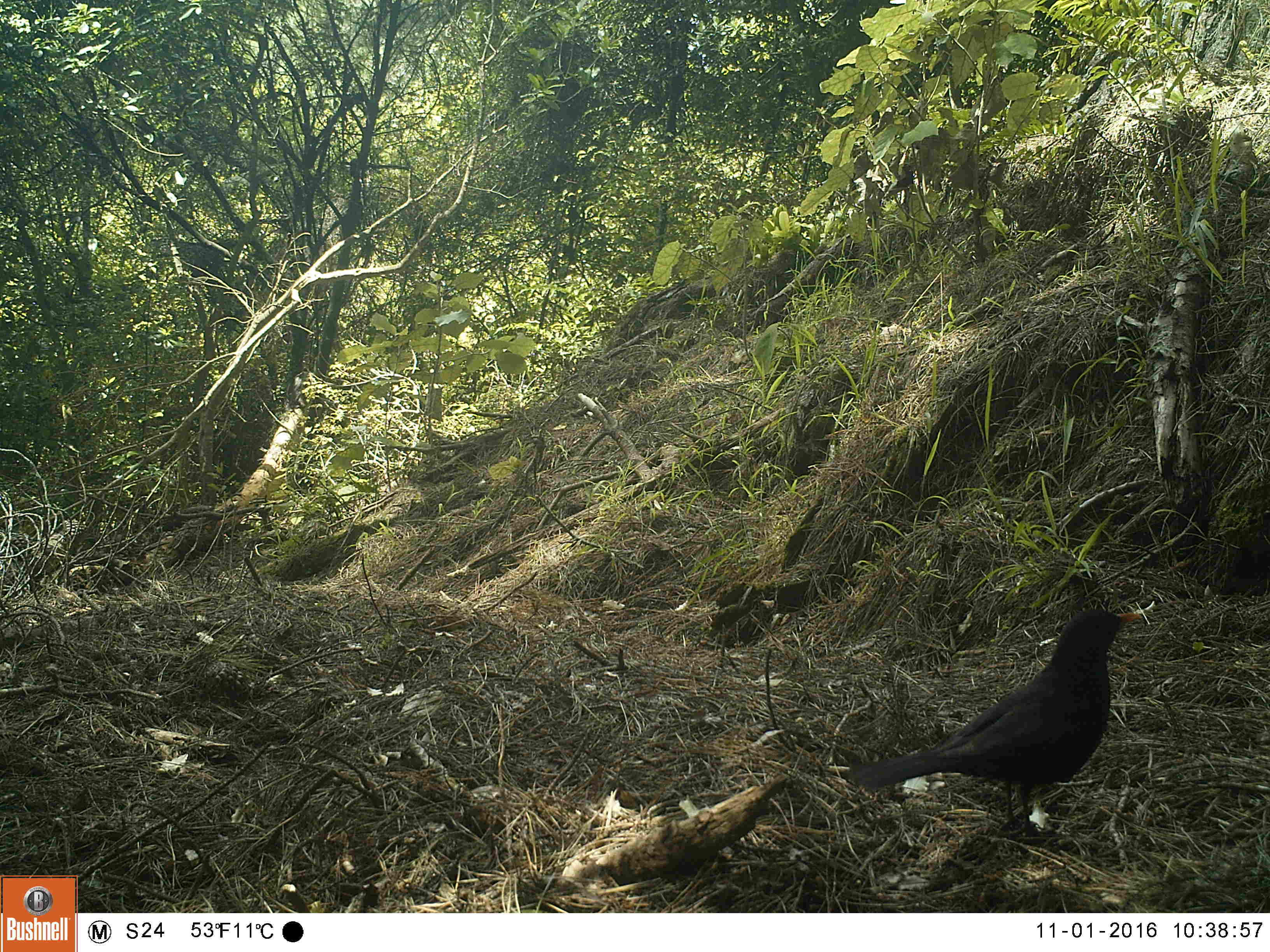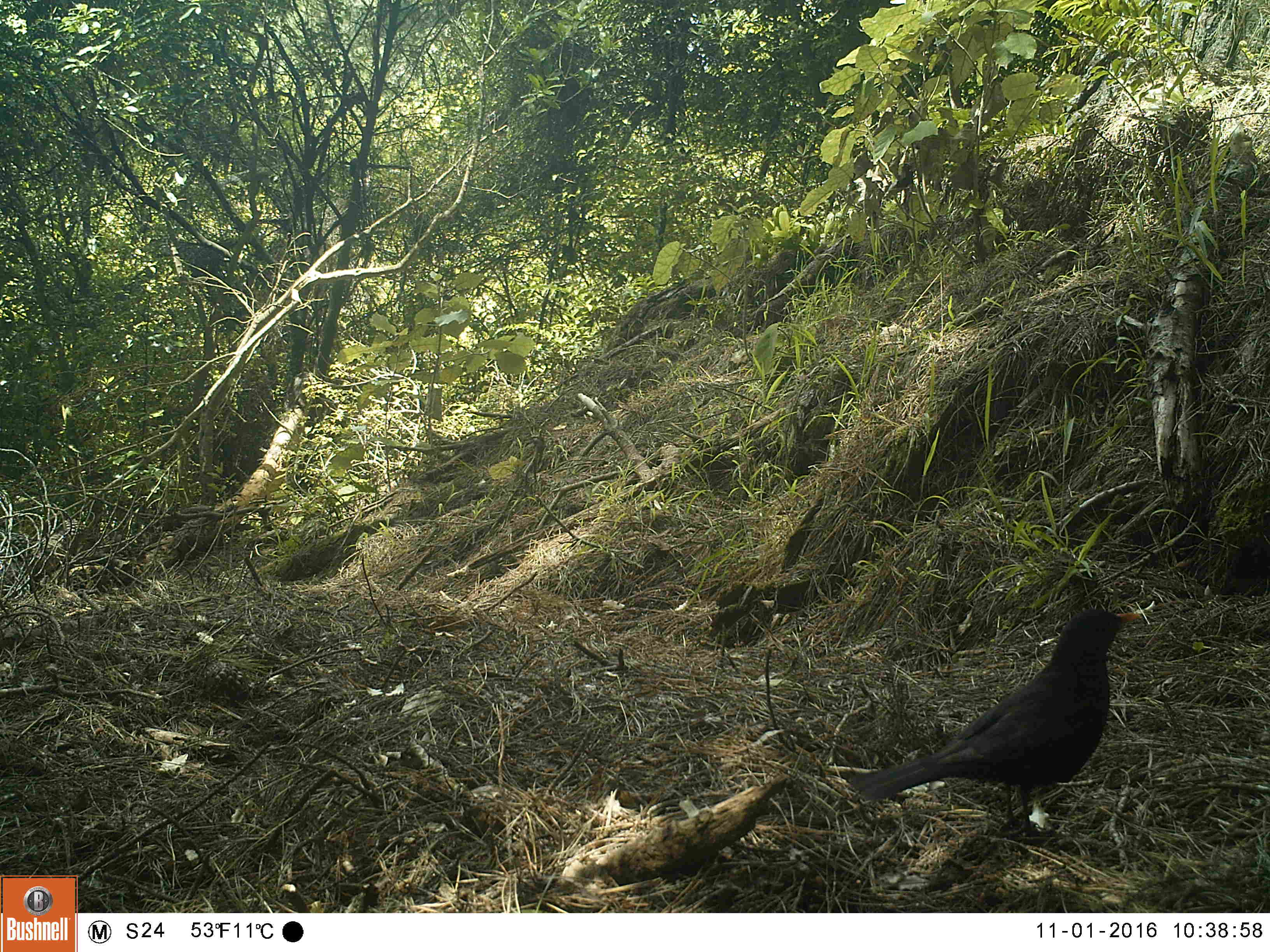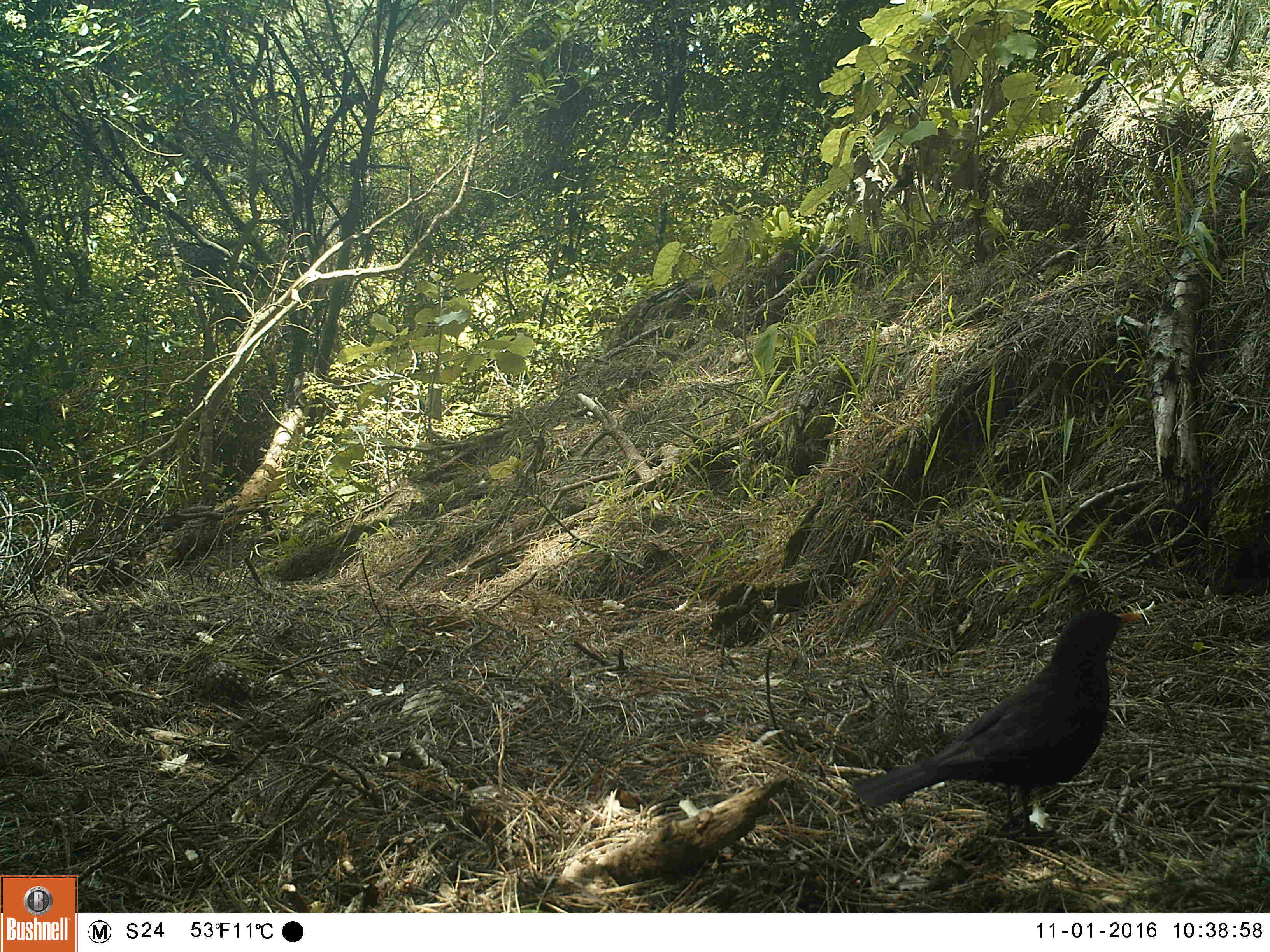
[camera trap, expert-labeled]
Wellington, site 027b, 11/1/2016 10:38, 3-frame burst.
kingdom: Animalia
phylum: Chordata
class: Aves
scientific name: Aves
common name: bird